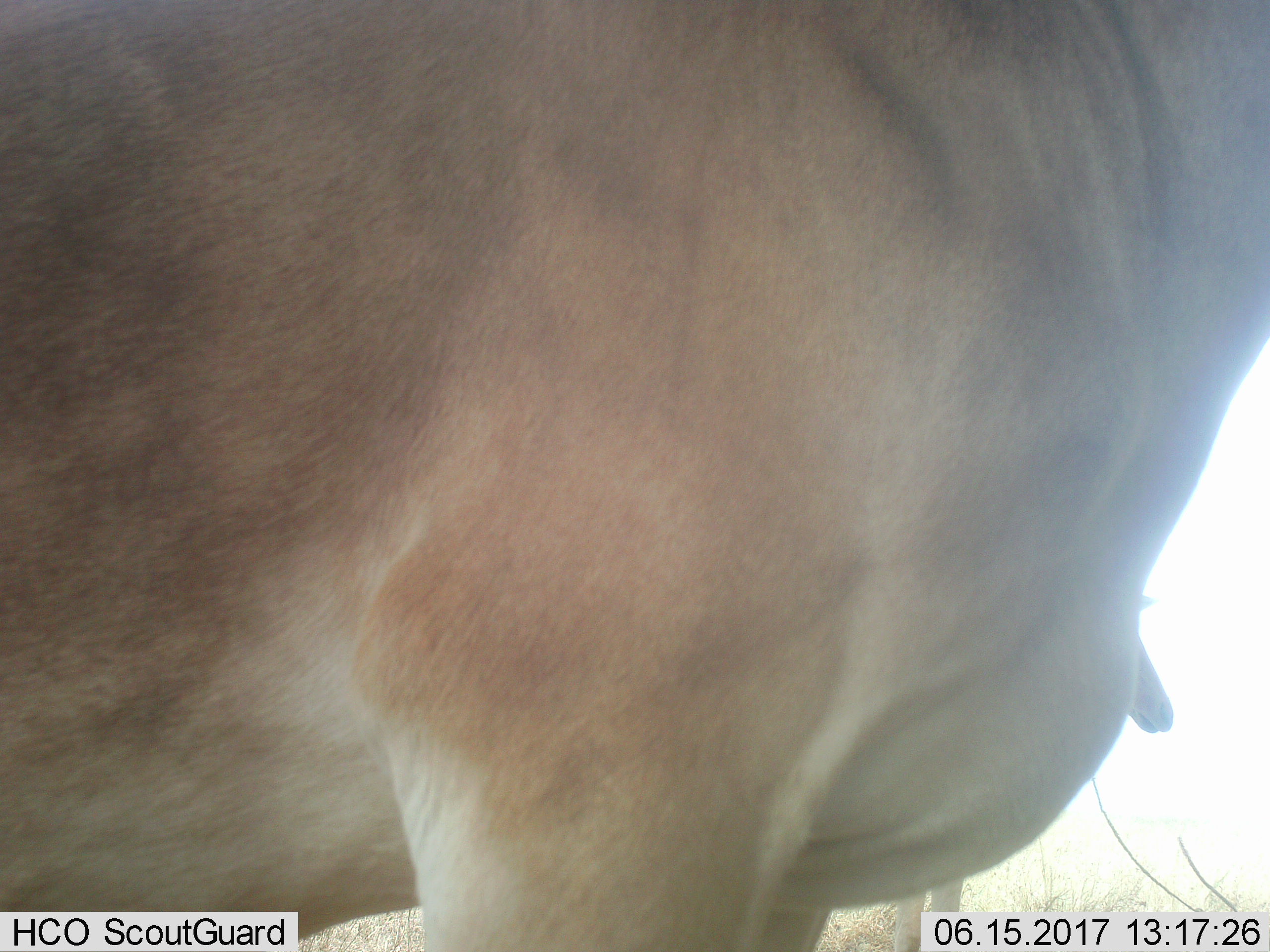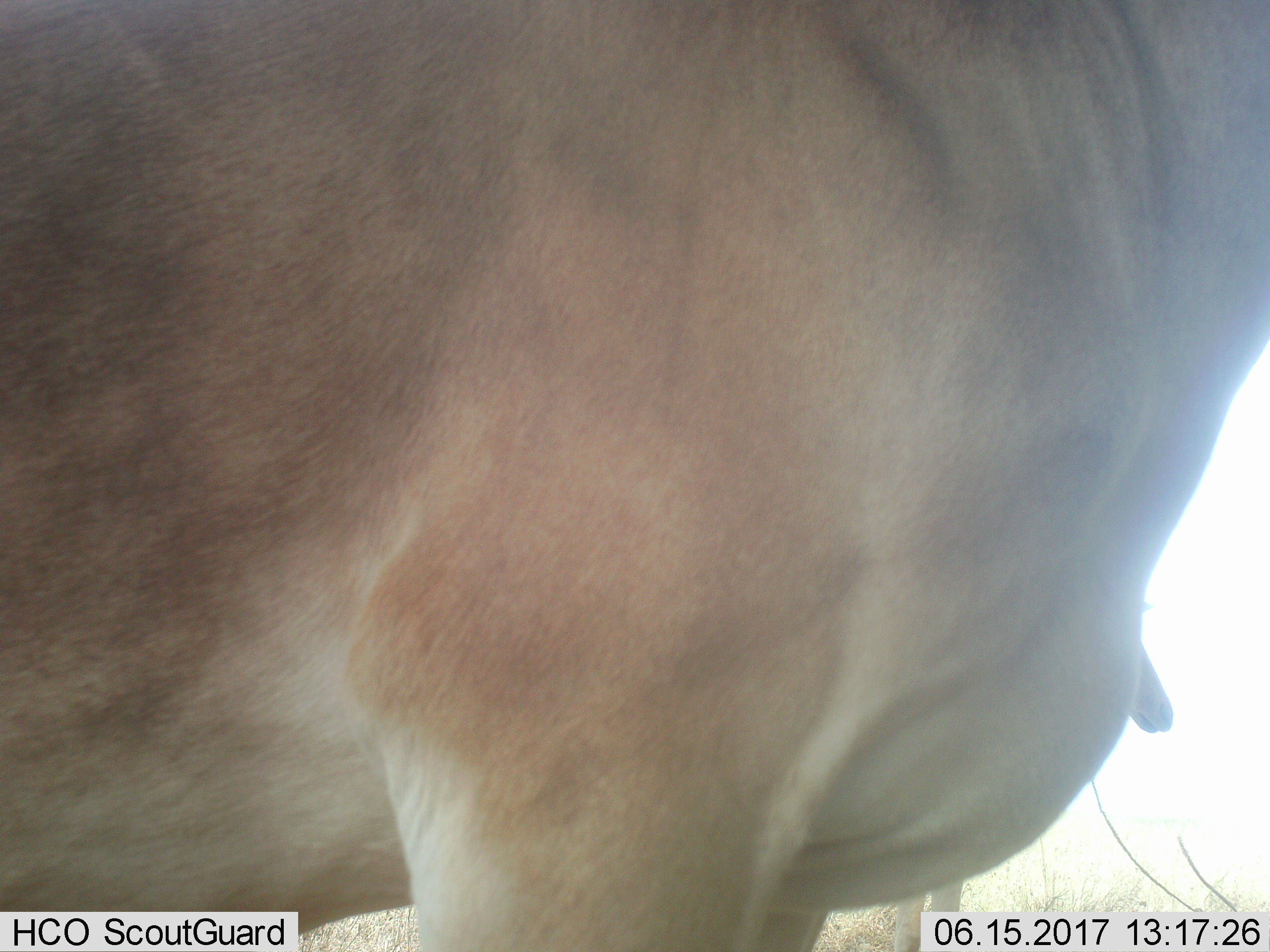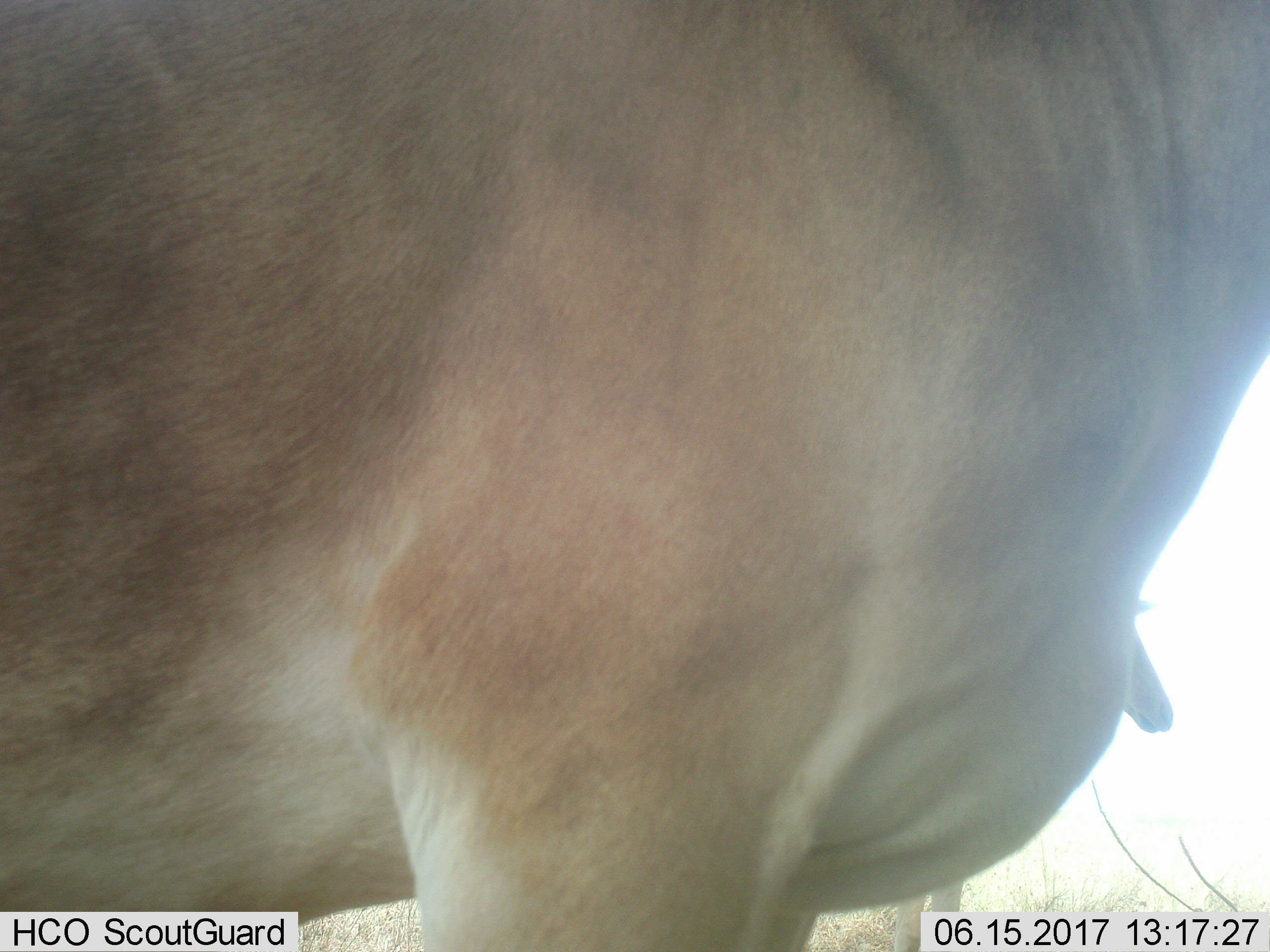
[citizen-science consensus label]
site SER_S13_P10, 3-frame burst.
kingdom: Animalia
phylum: Chordata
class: Mammalia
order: Artiodactyla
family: Bovidae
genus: Alcelaphus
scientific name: Alcelaphus buselaphus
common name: hartebeest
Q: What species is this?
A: Hartebeest (Alcelaphus buselaphus).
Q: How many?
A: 2.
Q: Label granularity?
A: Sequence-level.